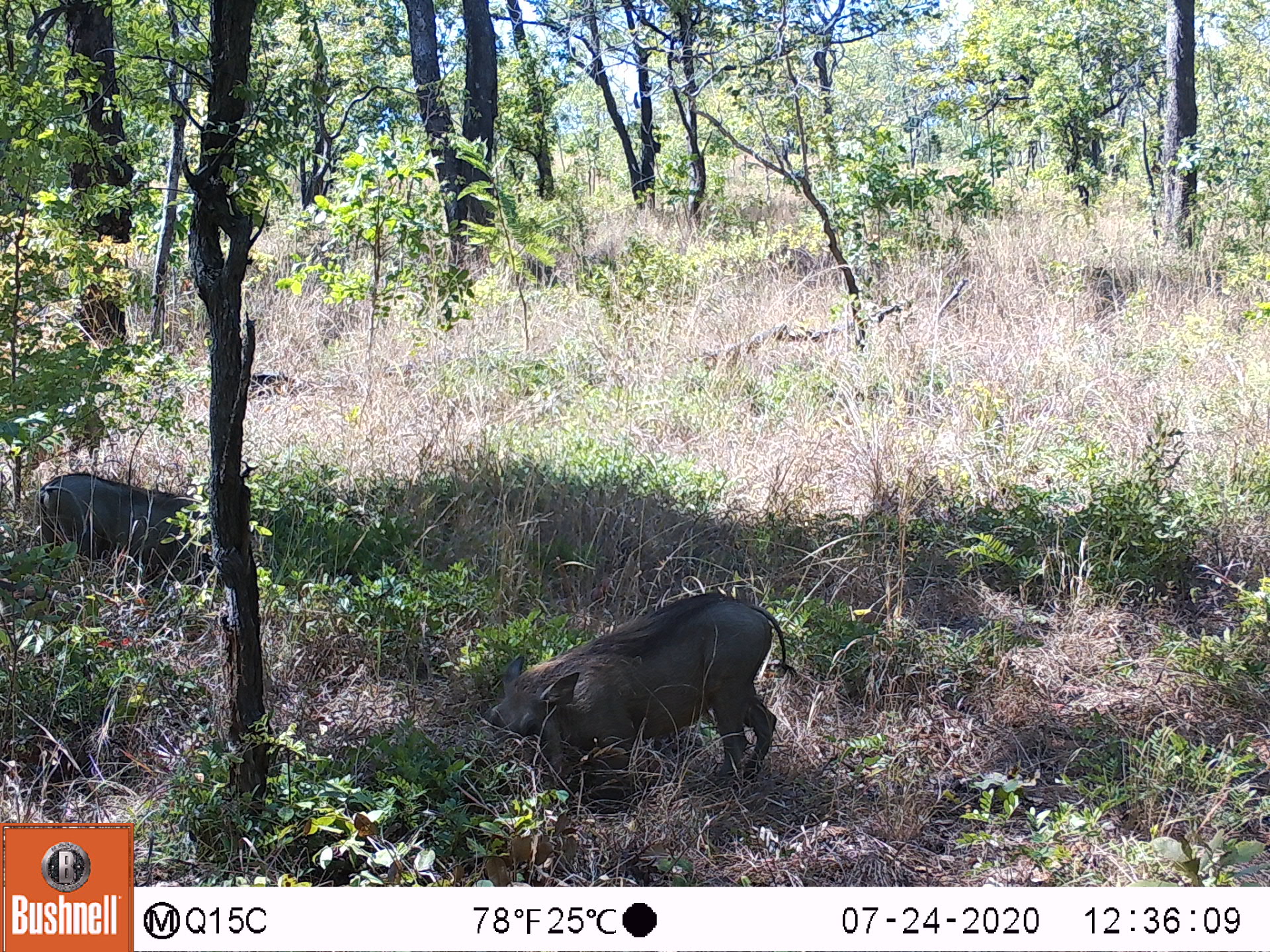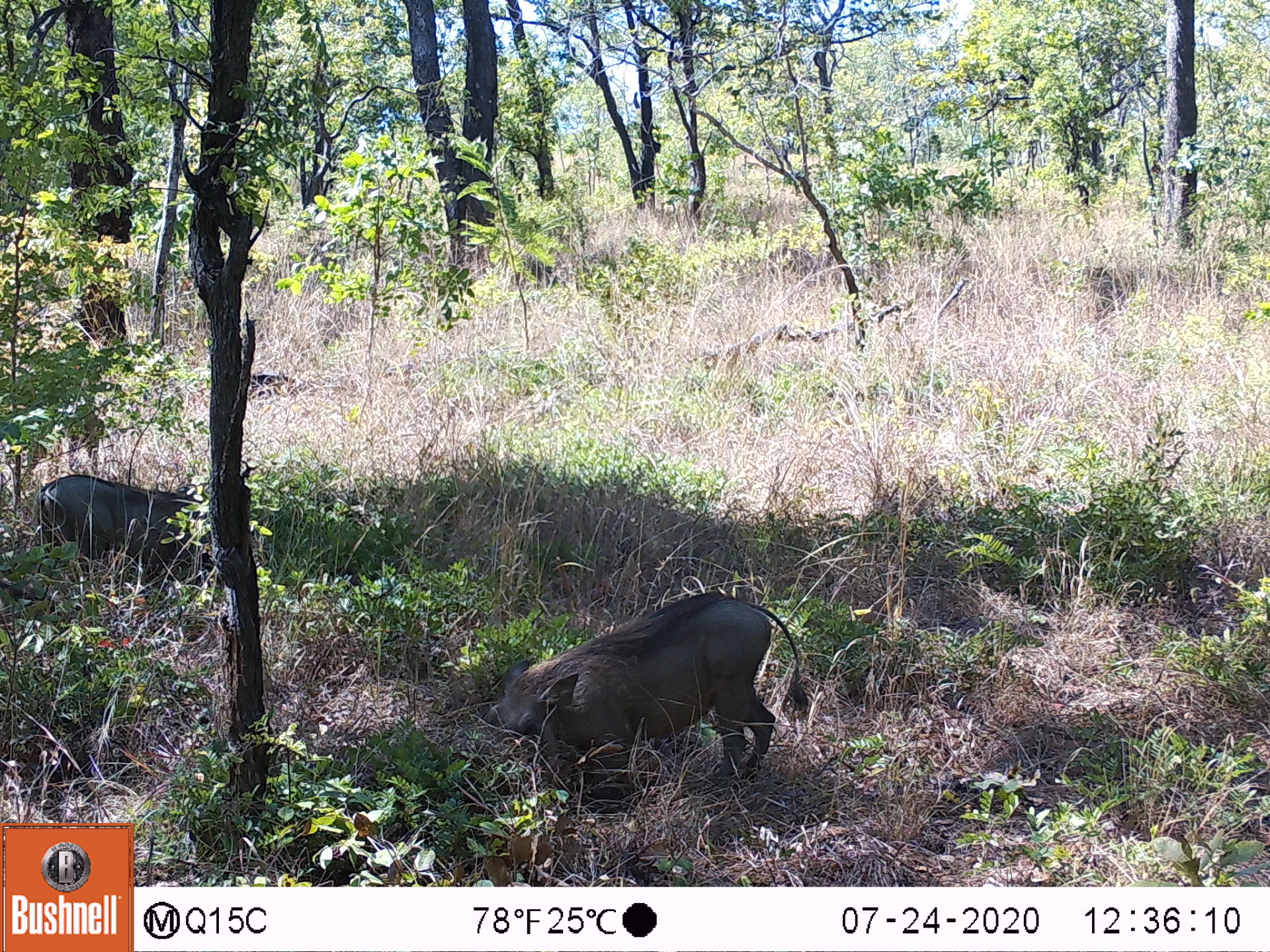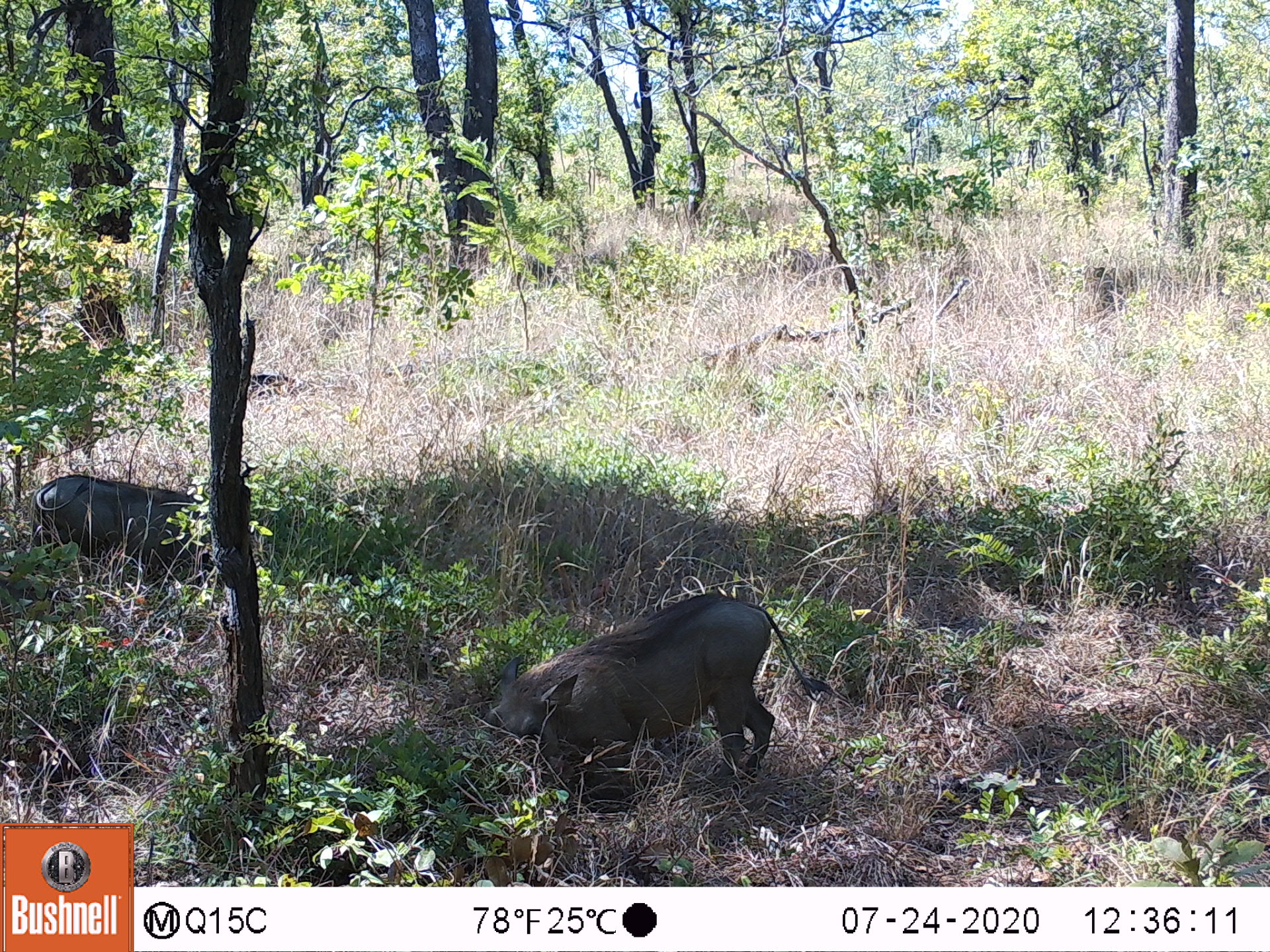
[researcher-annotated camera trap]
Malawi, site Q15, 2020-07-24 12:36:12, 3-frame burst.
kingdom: Animalia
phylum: Chordata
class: Mammalia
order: Artiodactyla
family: Suidae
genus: Phacochoerus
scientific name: Phacochoerus africanus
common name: common warthog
Common warthog (Phacochoerus africanus), count 2.